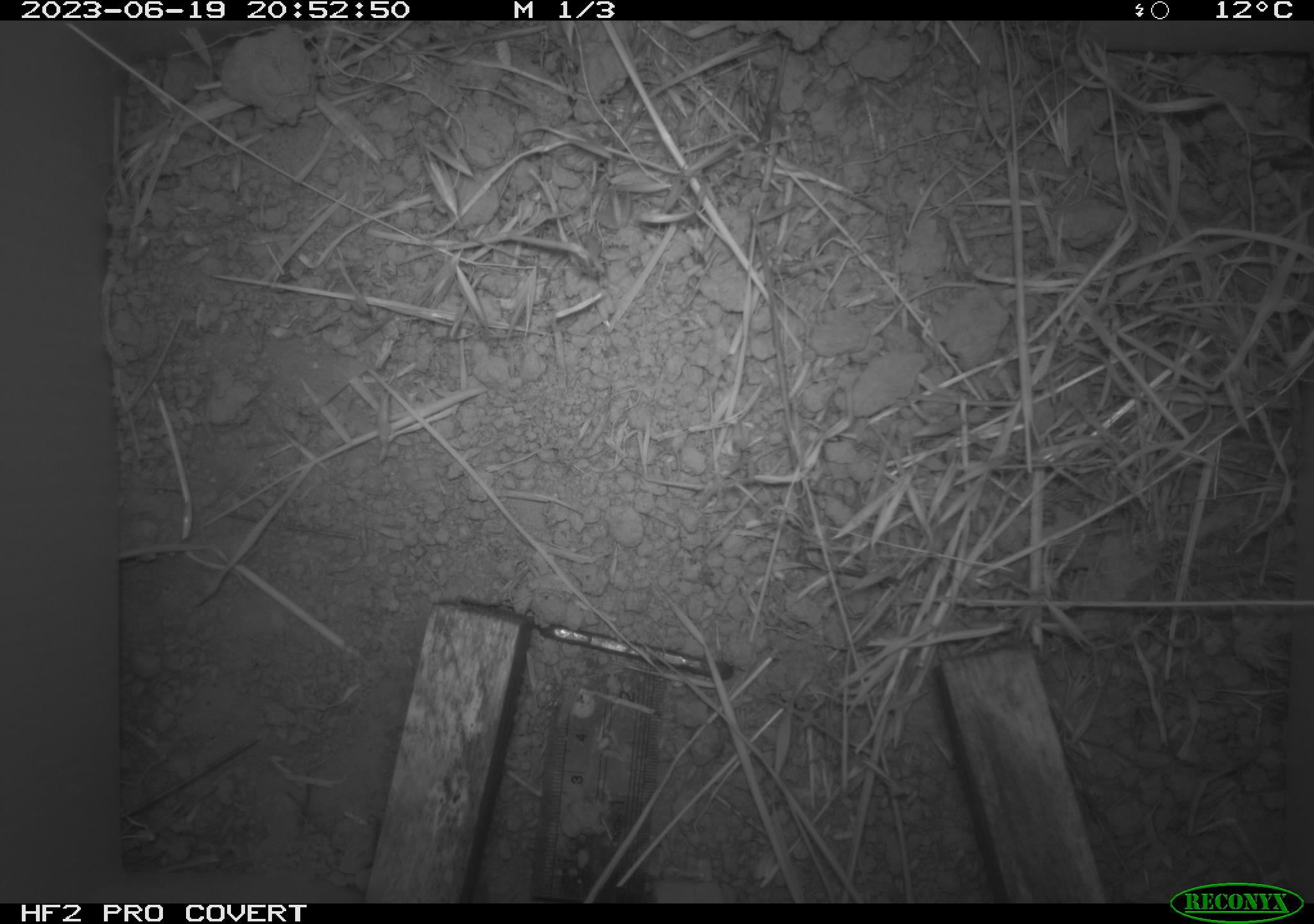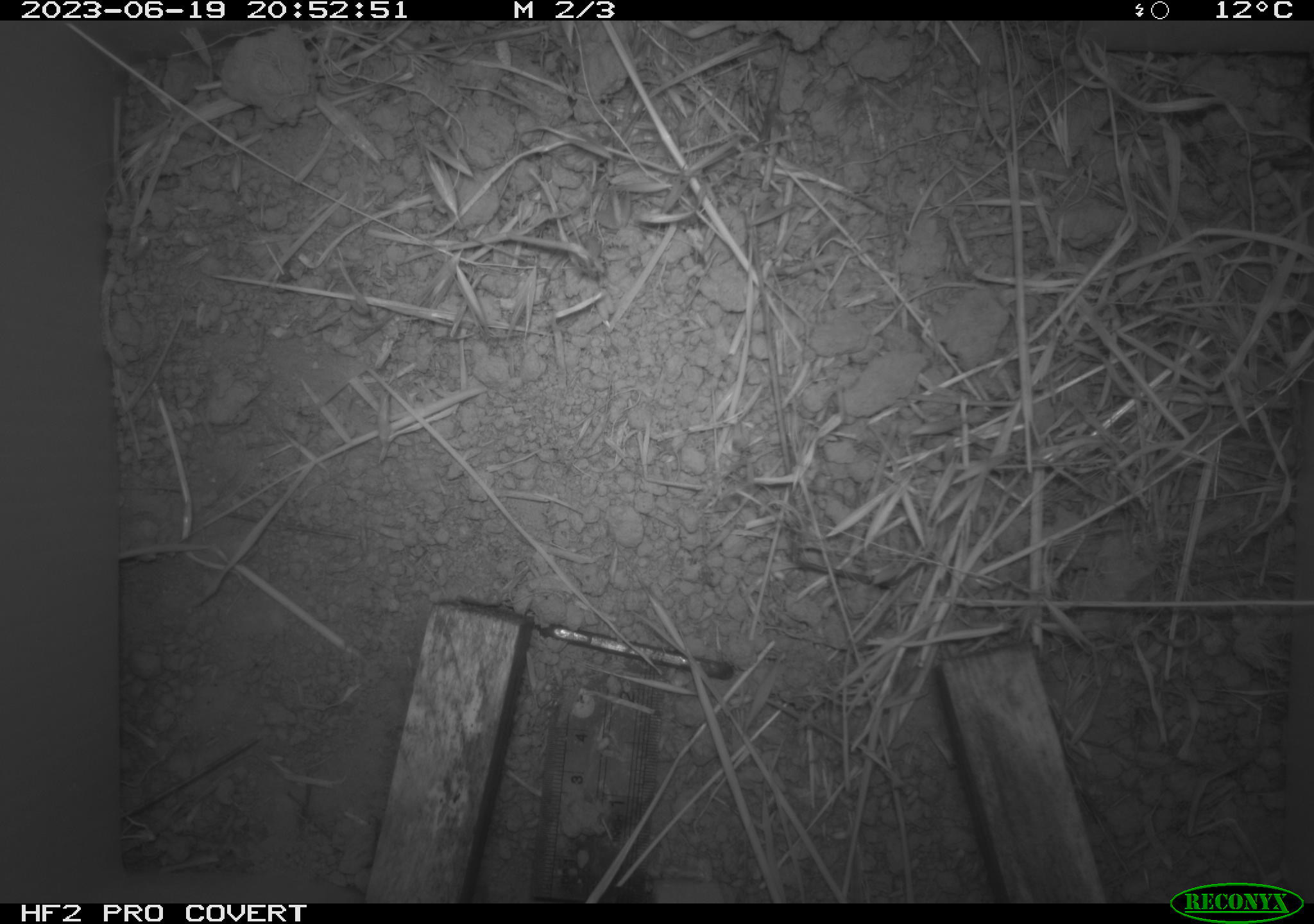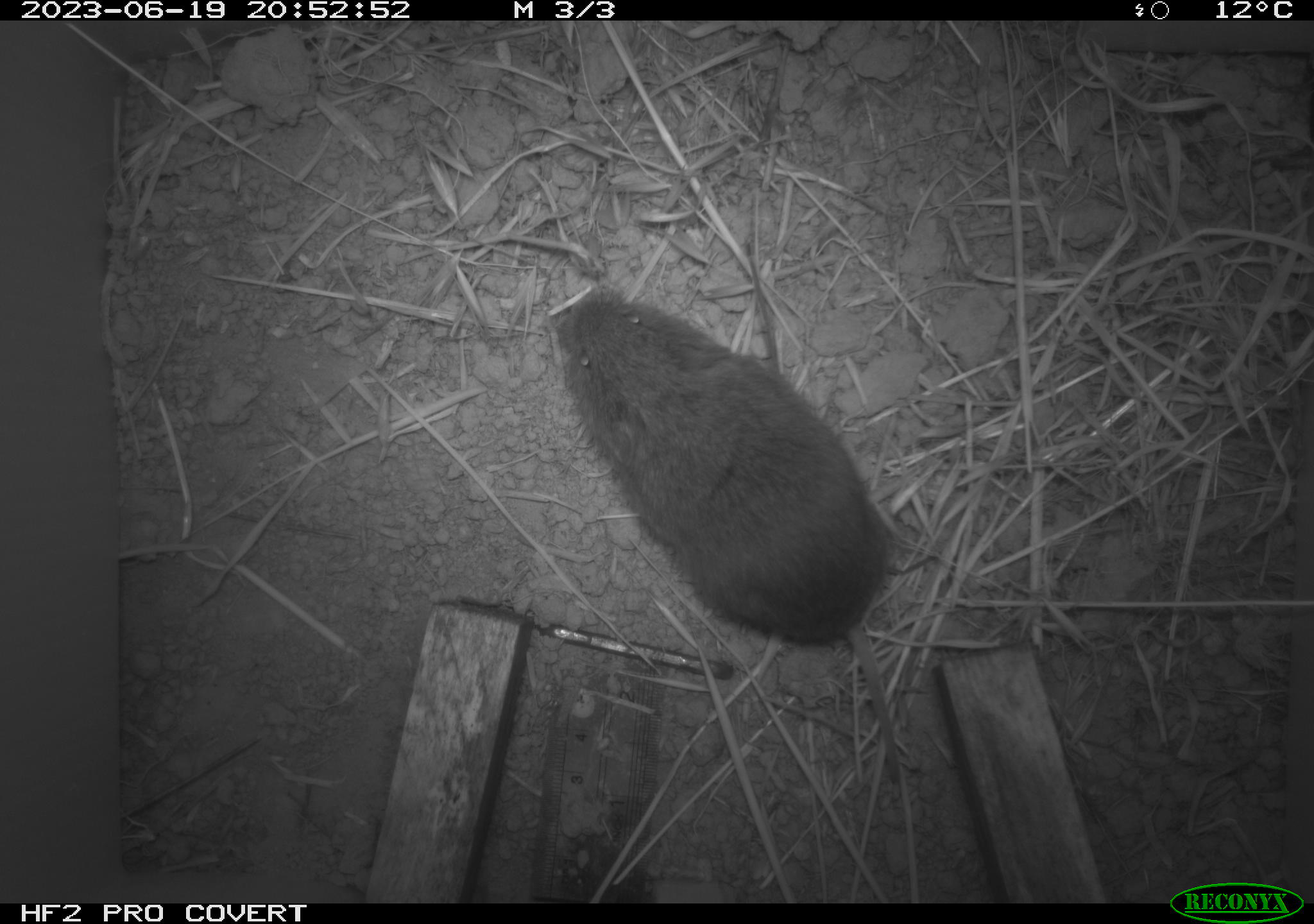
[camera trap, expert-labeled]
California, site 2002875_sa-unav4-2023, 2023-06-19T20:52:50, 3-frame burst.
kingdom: Animalia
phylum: Chordata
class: Mammalia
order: Rodentia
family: Cricetidae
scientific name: Arvicolinae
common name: voles, lemmings, and muskrats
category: arvicolinae subfamily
Arvicolinae subfamily (voles, lemmings, and muskrats) (Arvicolinae).